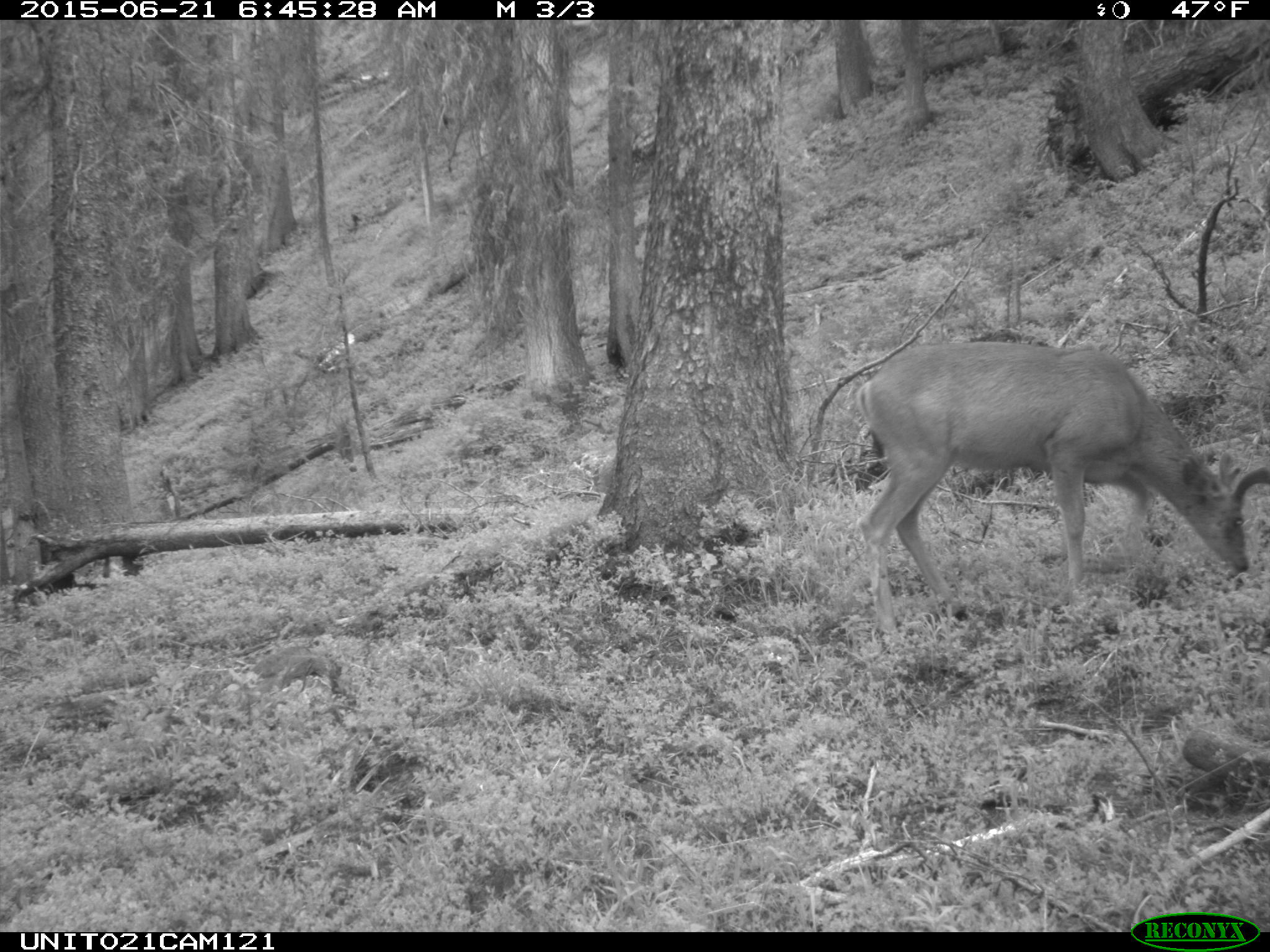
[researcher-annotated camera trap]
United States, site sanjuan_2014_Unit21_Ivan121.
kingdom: Animalia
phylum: Chordata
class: Mammalia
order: Artiodactyla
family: Cervidae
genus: Odocoileus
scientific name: Odocoileus hemionus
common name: mule deer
Odocoileus hemionus (mule deer).